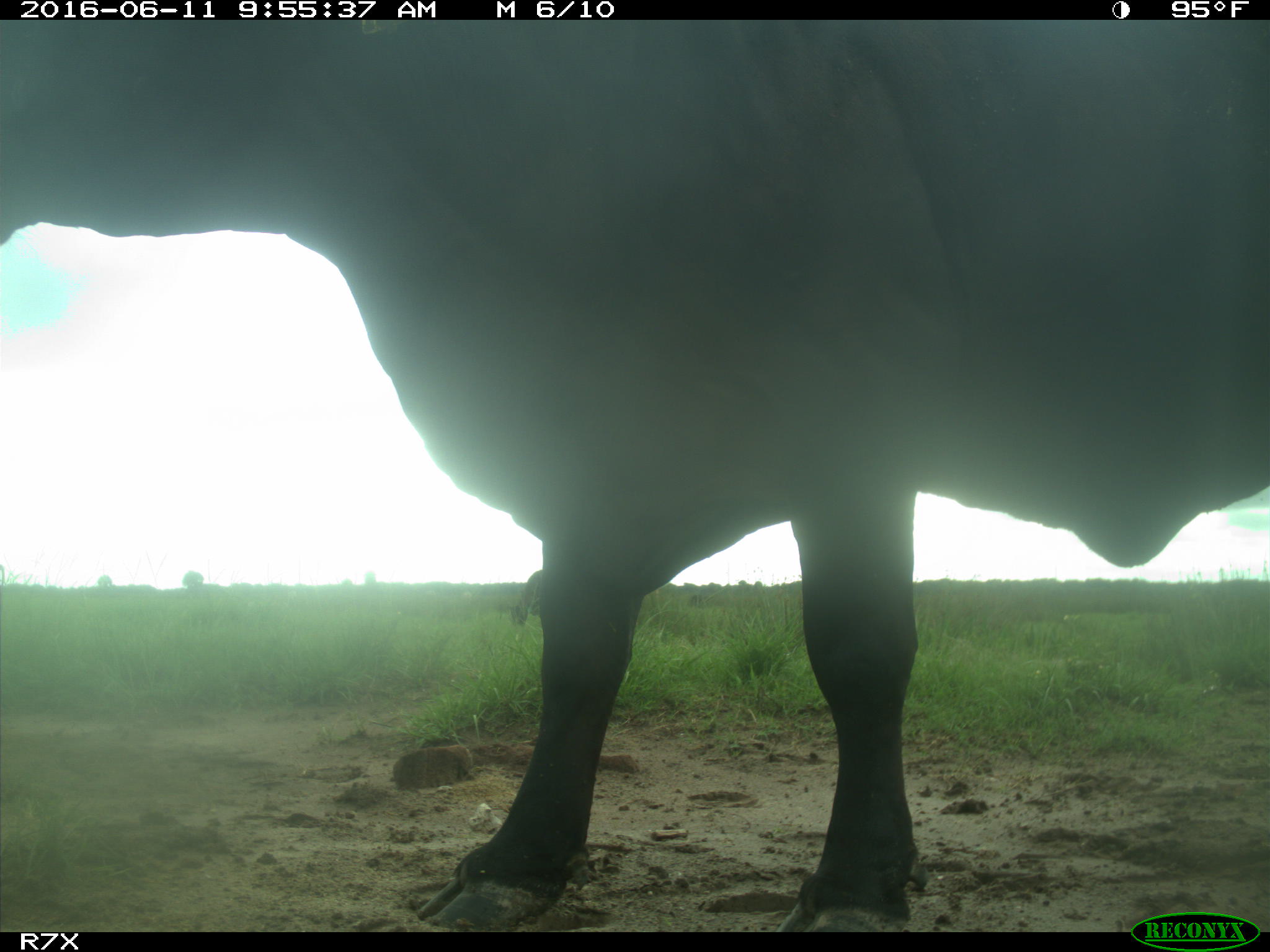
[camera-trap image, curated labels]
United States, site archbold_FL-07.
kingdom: Animalia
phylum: Chordata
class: Mammalia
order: Artiodactyla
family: Bovidae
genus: Bos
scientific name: Bos taurus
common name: domestic cow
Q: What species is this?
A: Bos taurus (domestic cow).